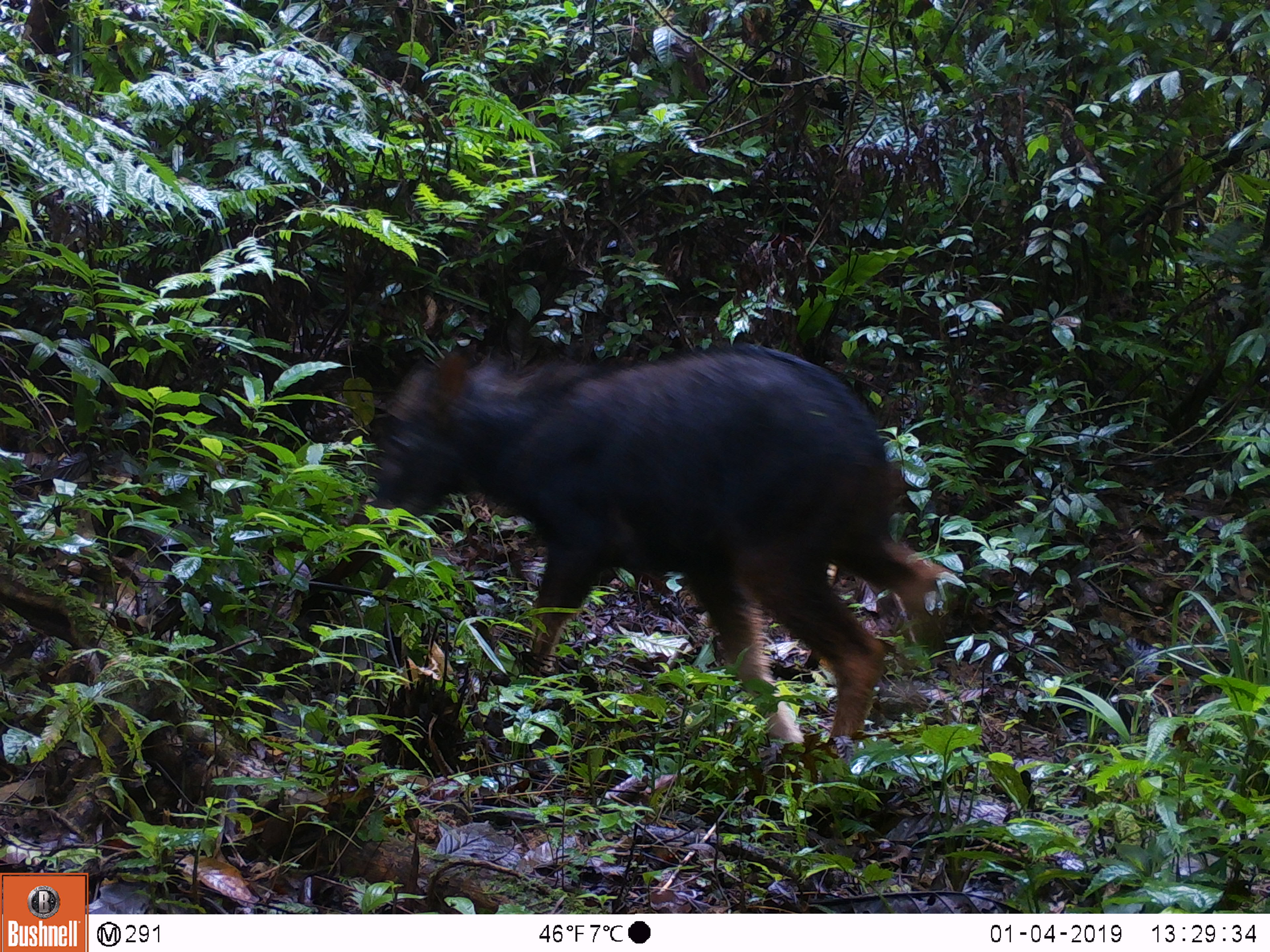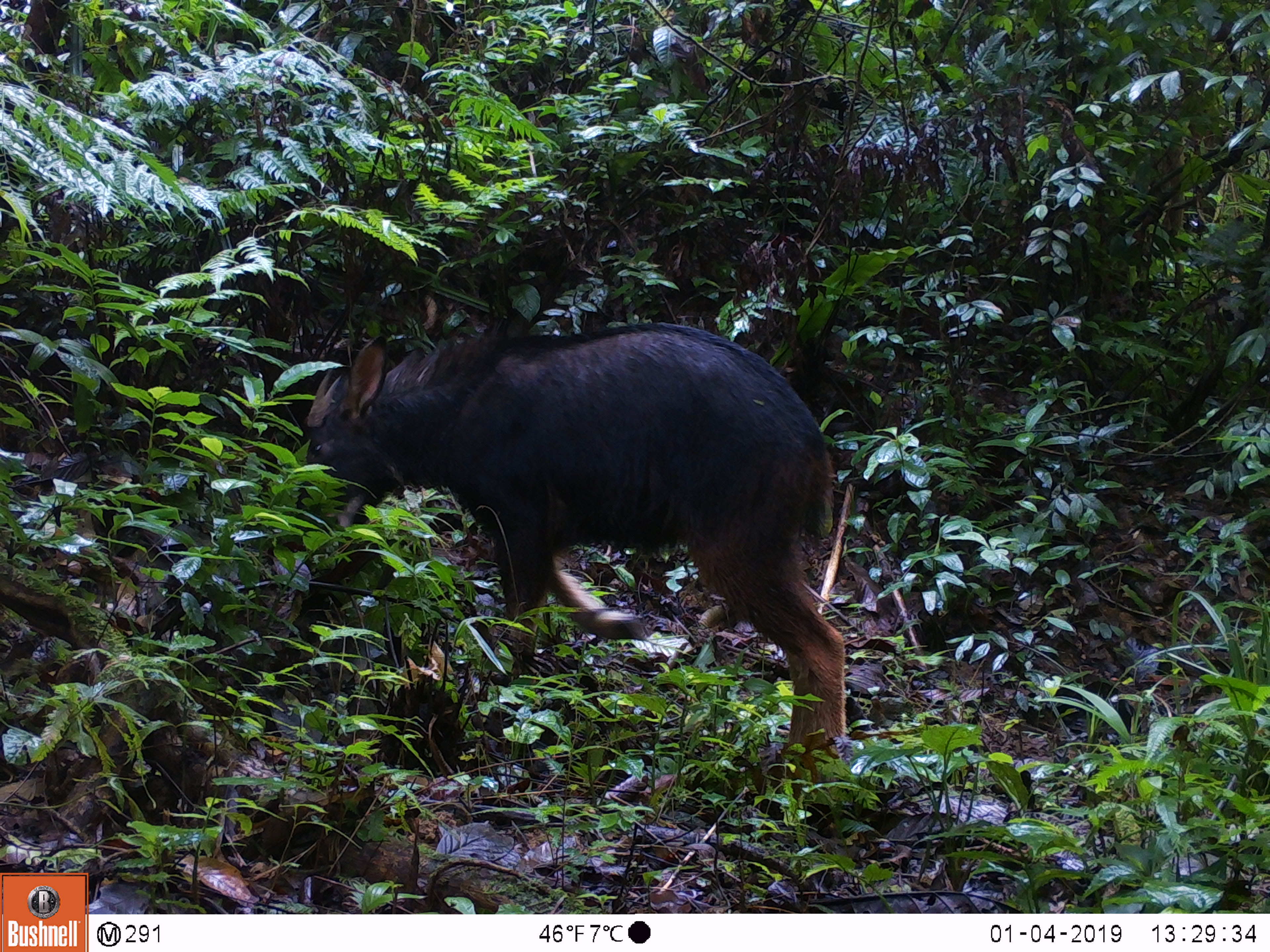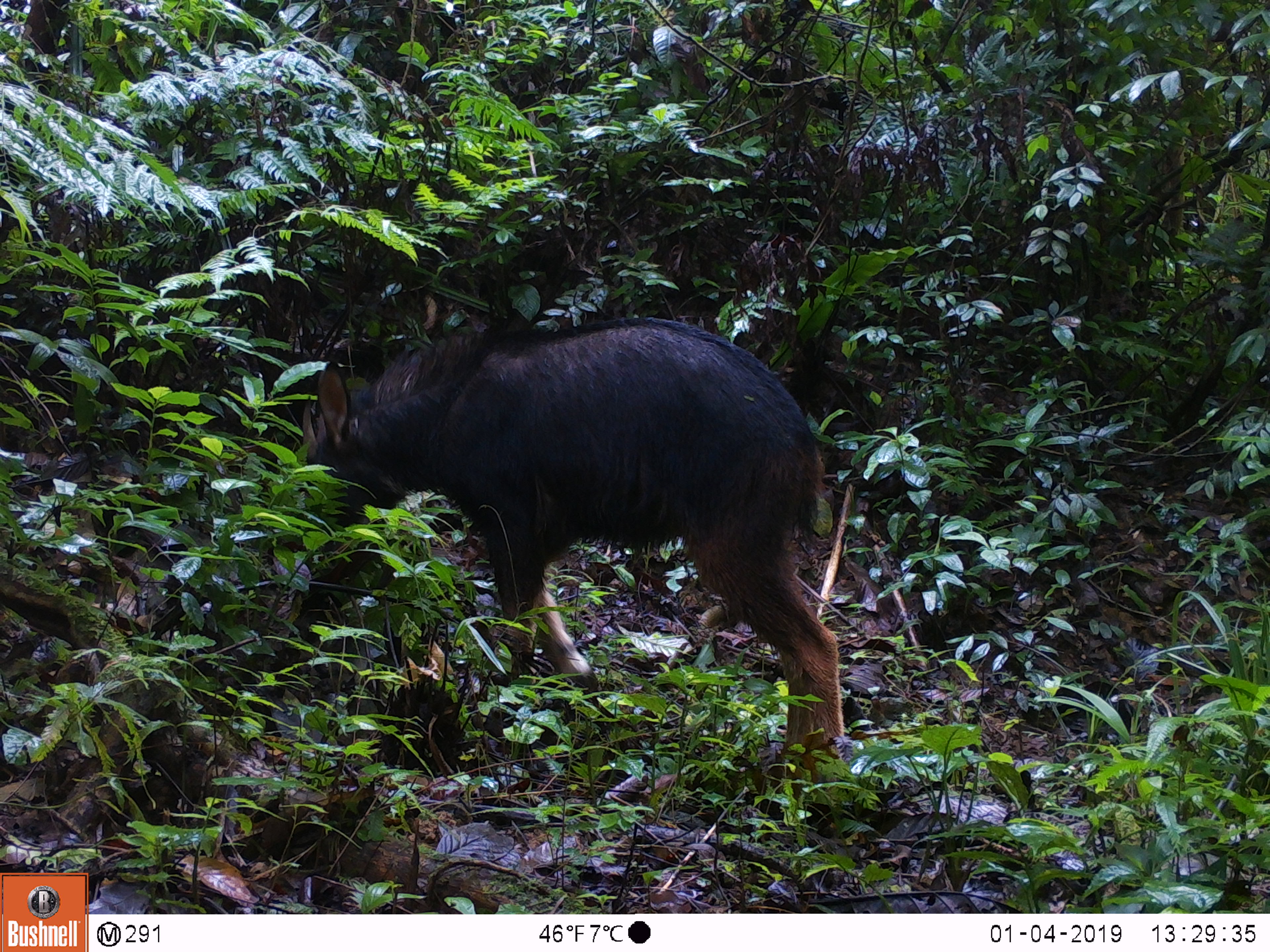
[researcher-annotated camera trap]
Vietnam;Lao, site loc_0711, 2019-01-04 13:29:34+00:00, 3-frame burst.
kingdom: Animalia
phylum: Chordata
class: Mammalia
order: Artiodactyla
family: Bovidae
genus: Capricornis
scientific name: Capricornis sumatraensis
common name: chinese serow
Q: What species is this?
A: Chinese serow (Capricornis sumatraensis).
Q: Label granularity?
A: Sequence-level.